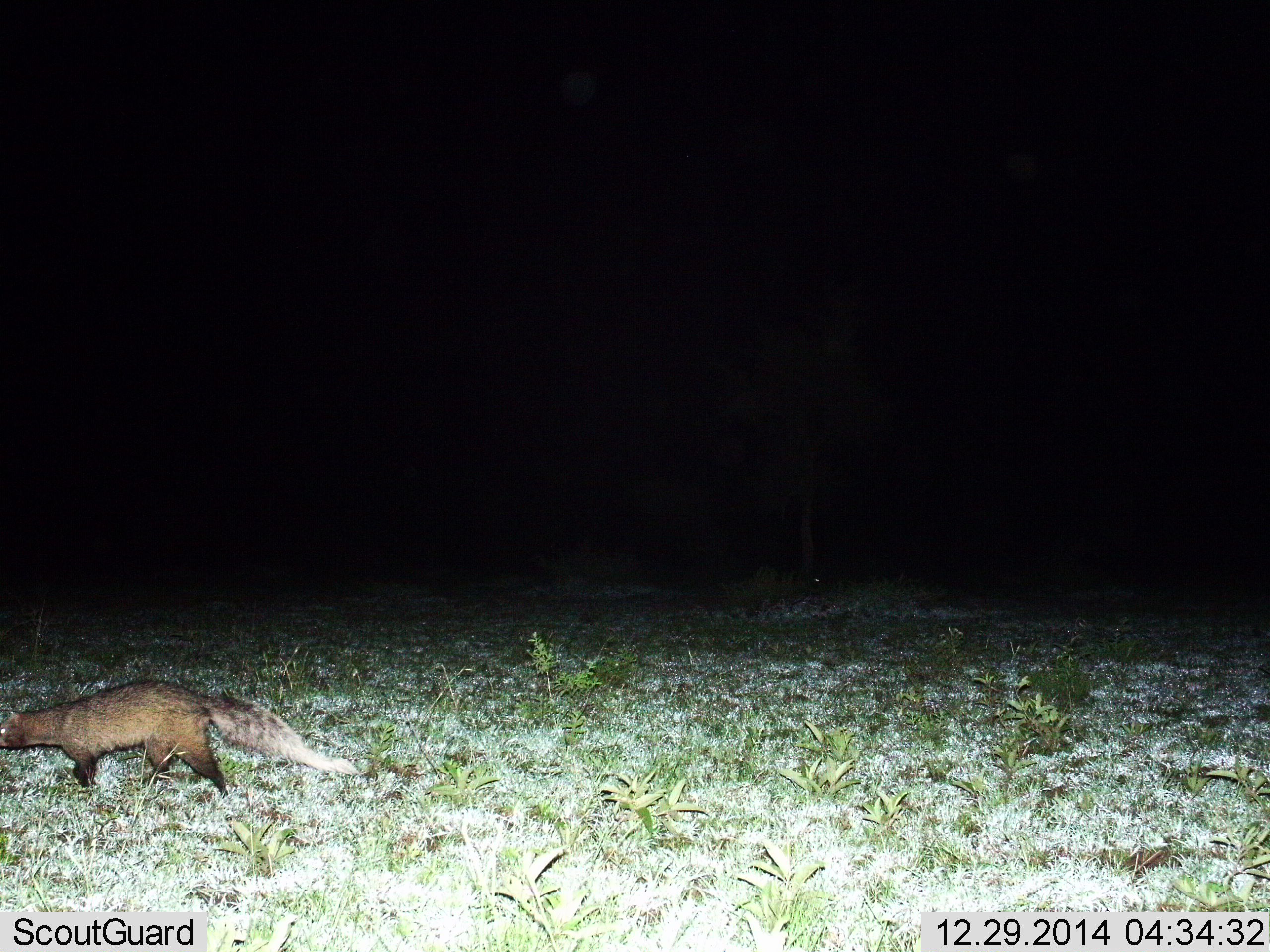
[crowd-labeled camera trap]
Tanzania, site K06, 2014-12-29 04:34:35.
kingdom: Animalia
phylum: Chordata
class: Mammalia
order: Carnivora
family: Herpestidae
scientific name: Herpestidae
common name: mongoose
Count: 1.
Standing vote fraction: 0%.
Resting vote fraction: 0%.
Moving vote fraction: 100%.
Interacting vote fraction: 0%.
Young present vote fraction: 0%.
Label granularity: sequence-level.